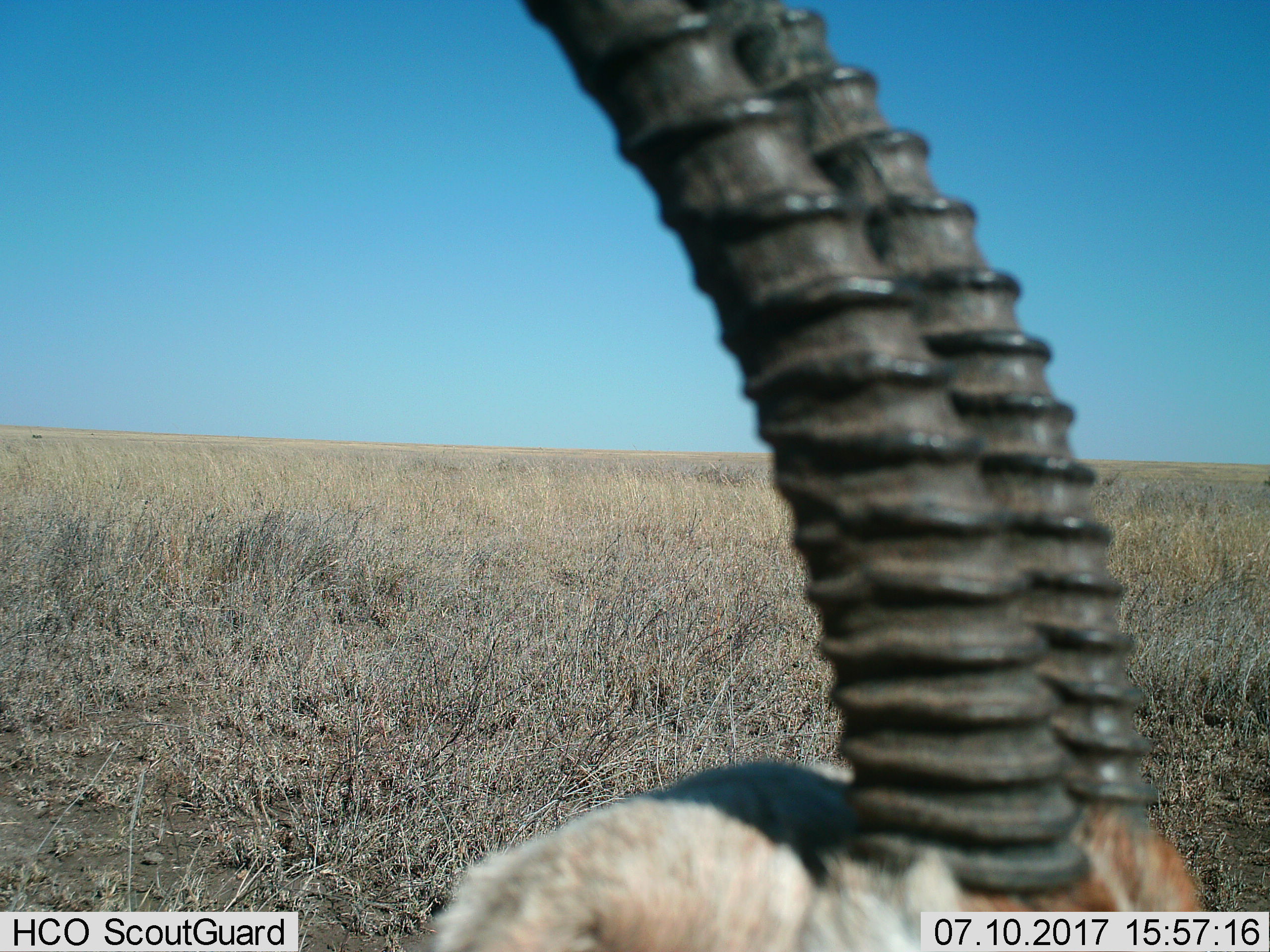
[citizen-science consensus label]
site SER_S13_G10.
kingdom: Animalia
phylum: Chordata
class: Mammalia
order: Artiodactyla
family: Bovidae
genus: Eudorcas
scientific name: Eudorcas thomsonii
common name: thomson's gazelle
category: gazellethomsons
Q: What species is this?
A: Gazellethomsons (thomson's gazelle) (Eudorcas thomsonii).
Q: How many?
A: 1.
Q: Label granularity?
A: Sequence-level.